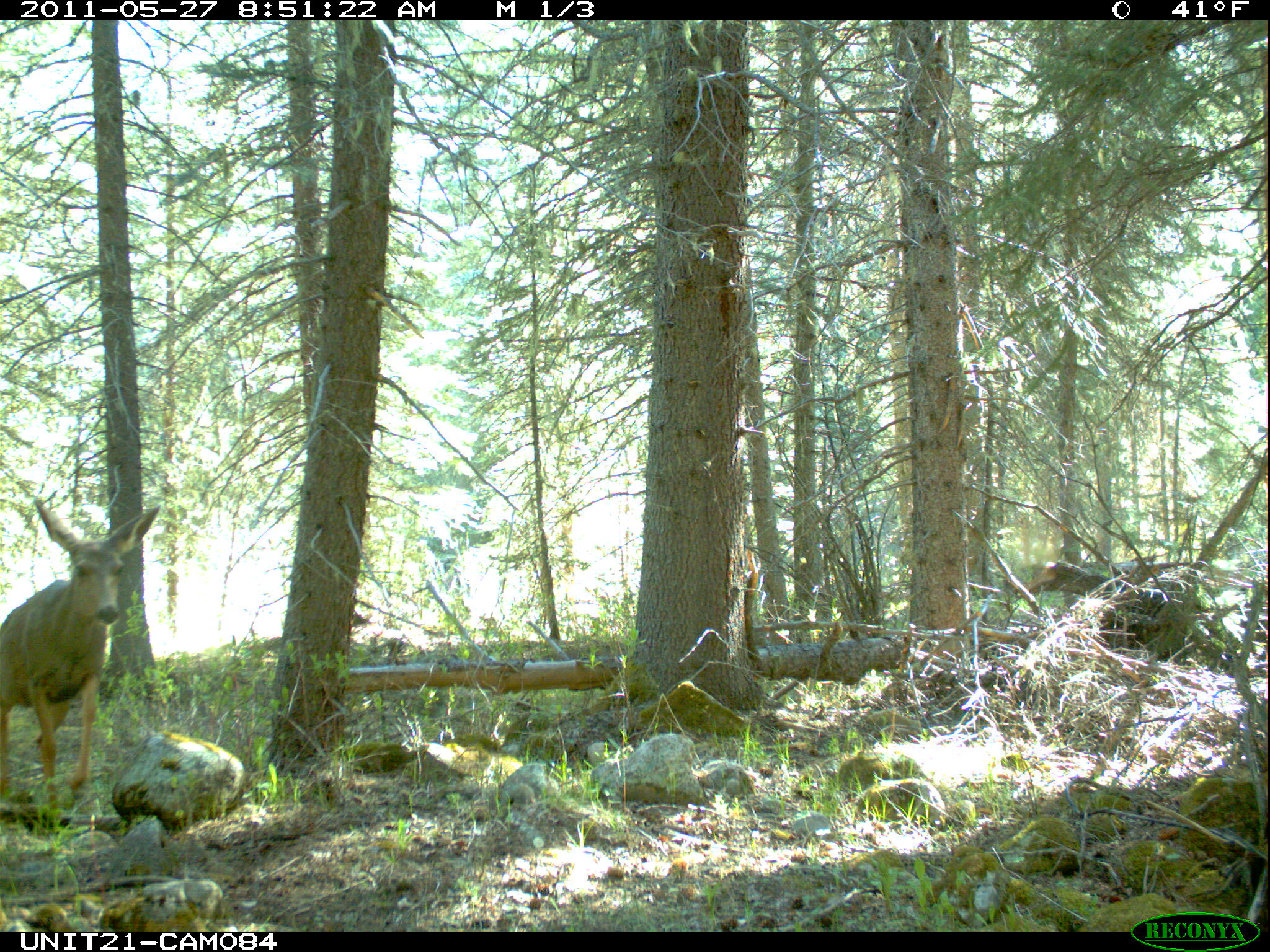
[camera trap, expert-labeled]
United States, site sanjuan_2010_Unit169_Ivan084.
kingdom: Animalia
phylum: Chordata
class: Mammalia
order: Artiodactyla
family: Cervidae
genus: Odocoileus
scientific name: Odocoileus hemionus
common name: mule deer